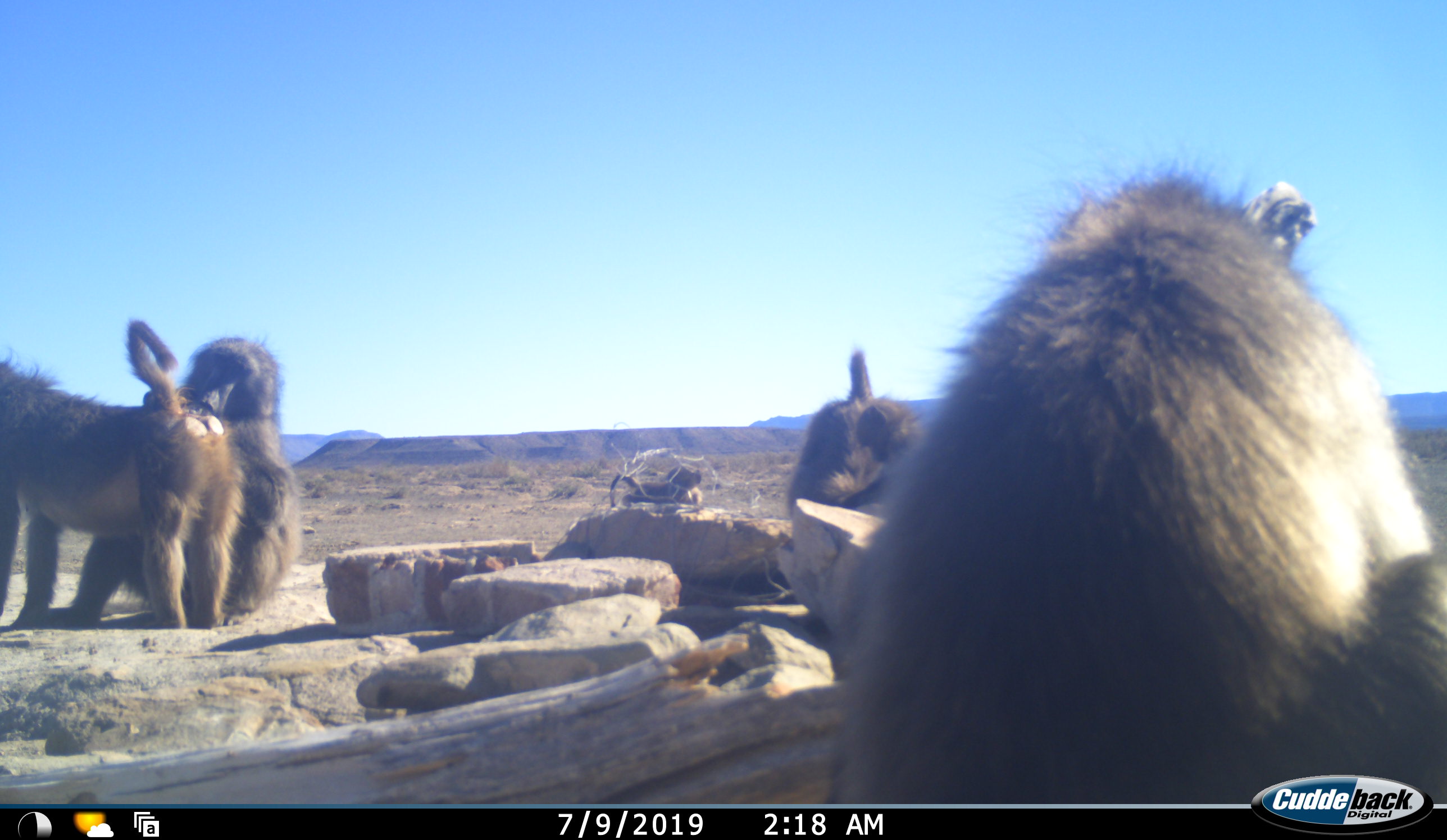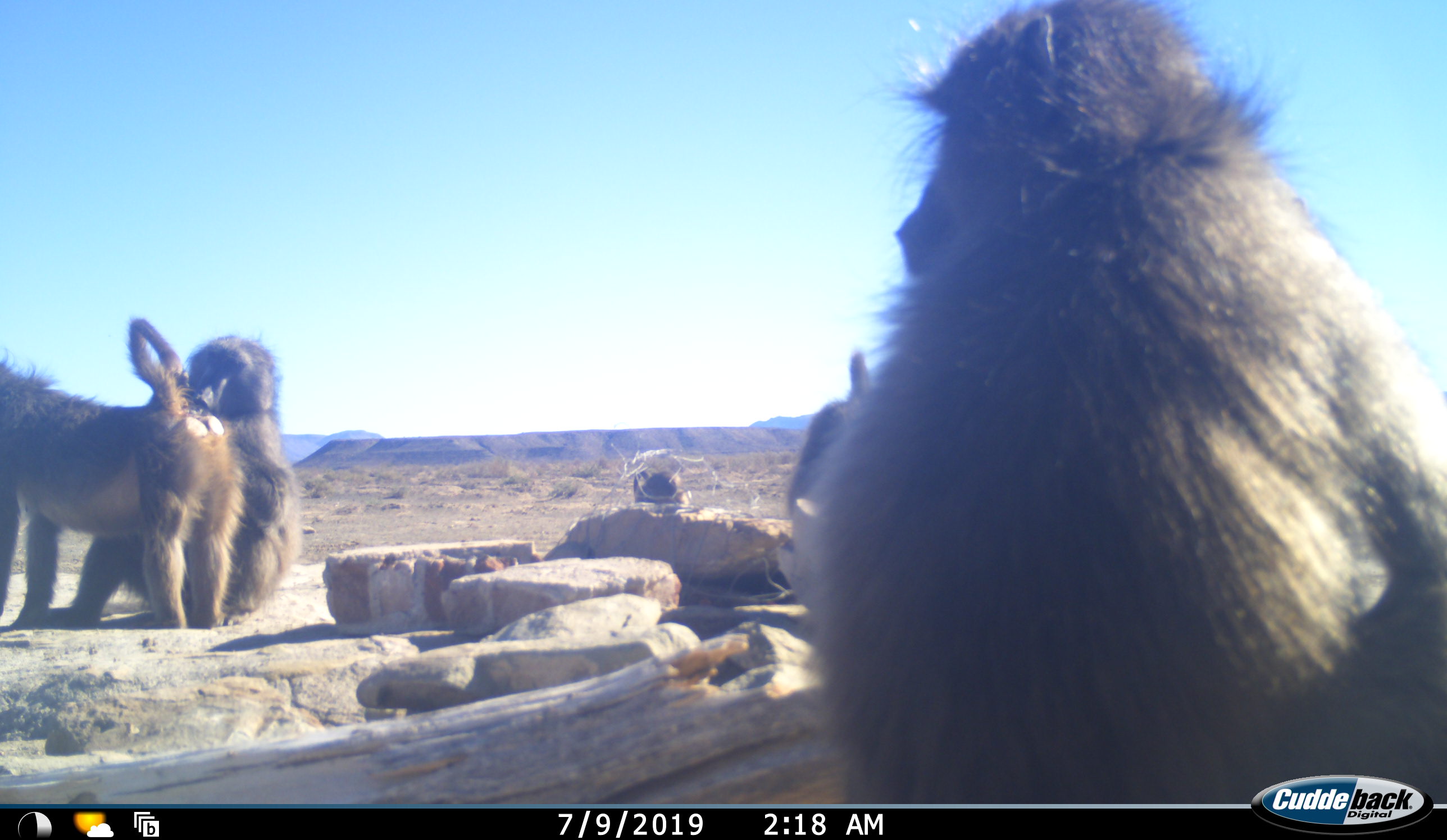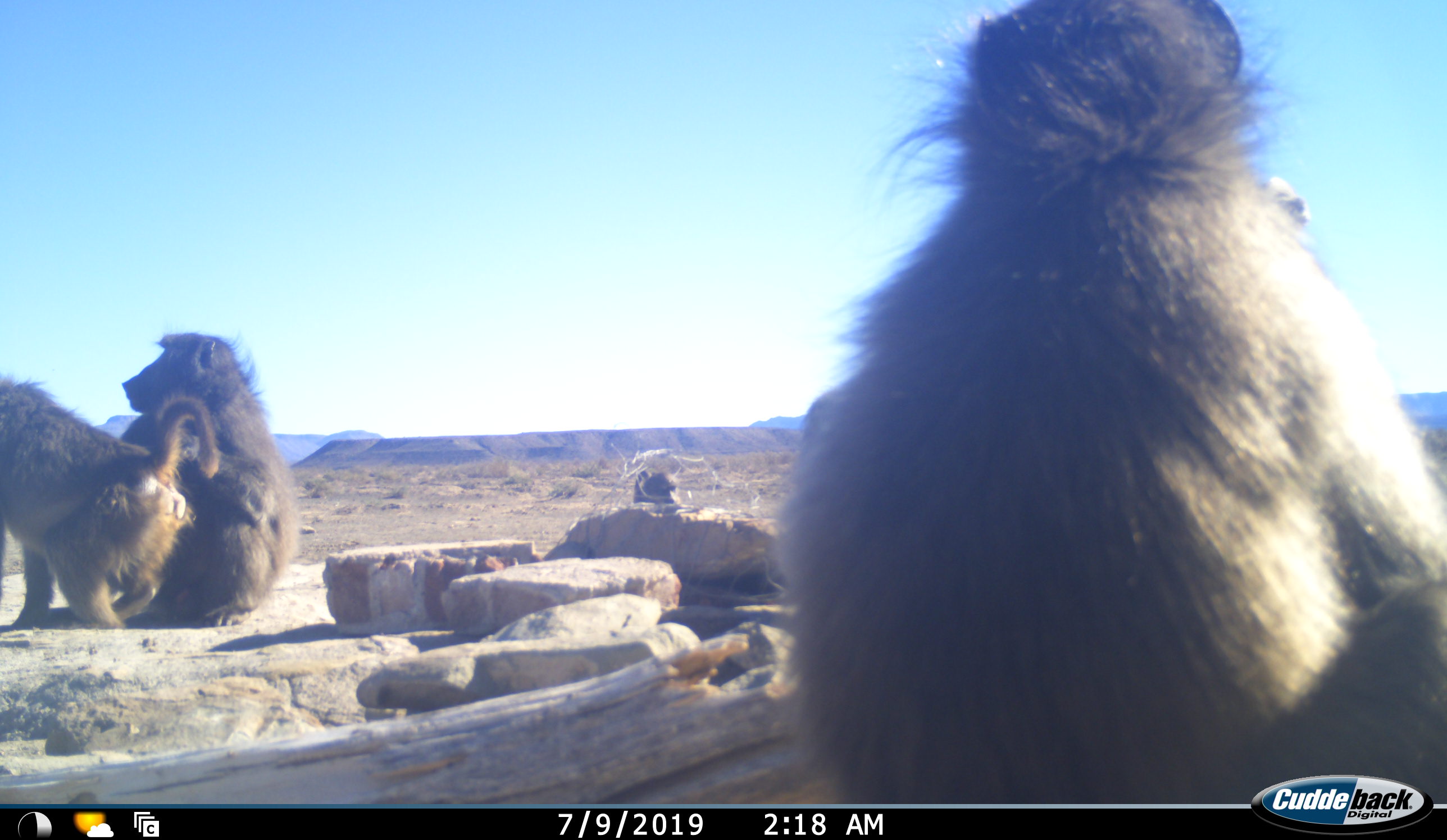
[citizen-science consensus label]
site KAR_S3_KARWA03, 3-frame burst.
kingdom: Animalia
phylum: Chordata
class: Mammalia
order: Primates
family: Cercopithecidae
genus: Papio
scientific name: Papio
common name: baboon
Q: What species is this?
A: Baboon (Papio).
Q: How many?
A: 5.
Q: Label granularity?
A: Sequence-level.